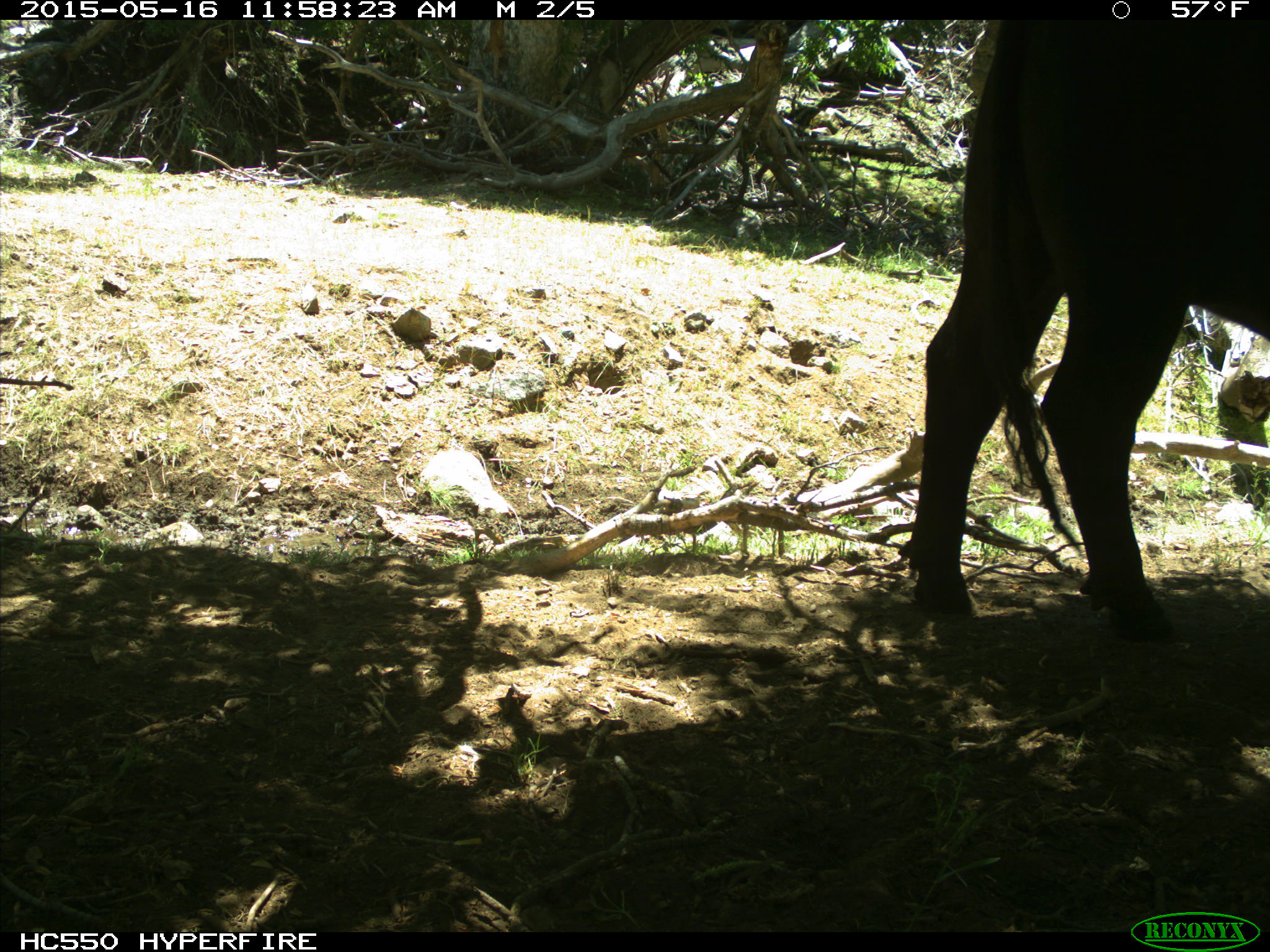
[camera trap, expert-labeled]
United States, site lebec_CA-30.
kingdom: Animalia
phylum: Chordata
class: Mammalia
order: Artiodactyla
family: Bovidae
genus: Bos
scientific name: Bos taurus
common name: domestic cow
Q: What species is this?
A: Bos taurus (domestic cow).